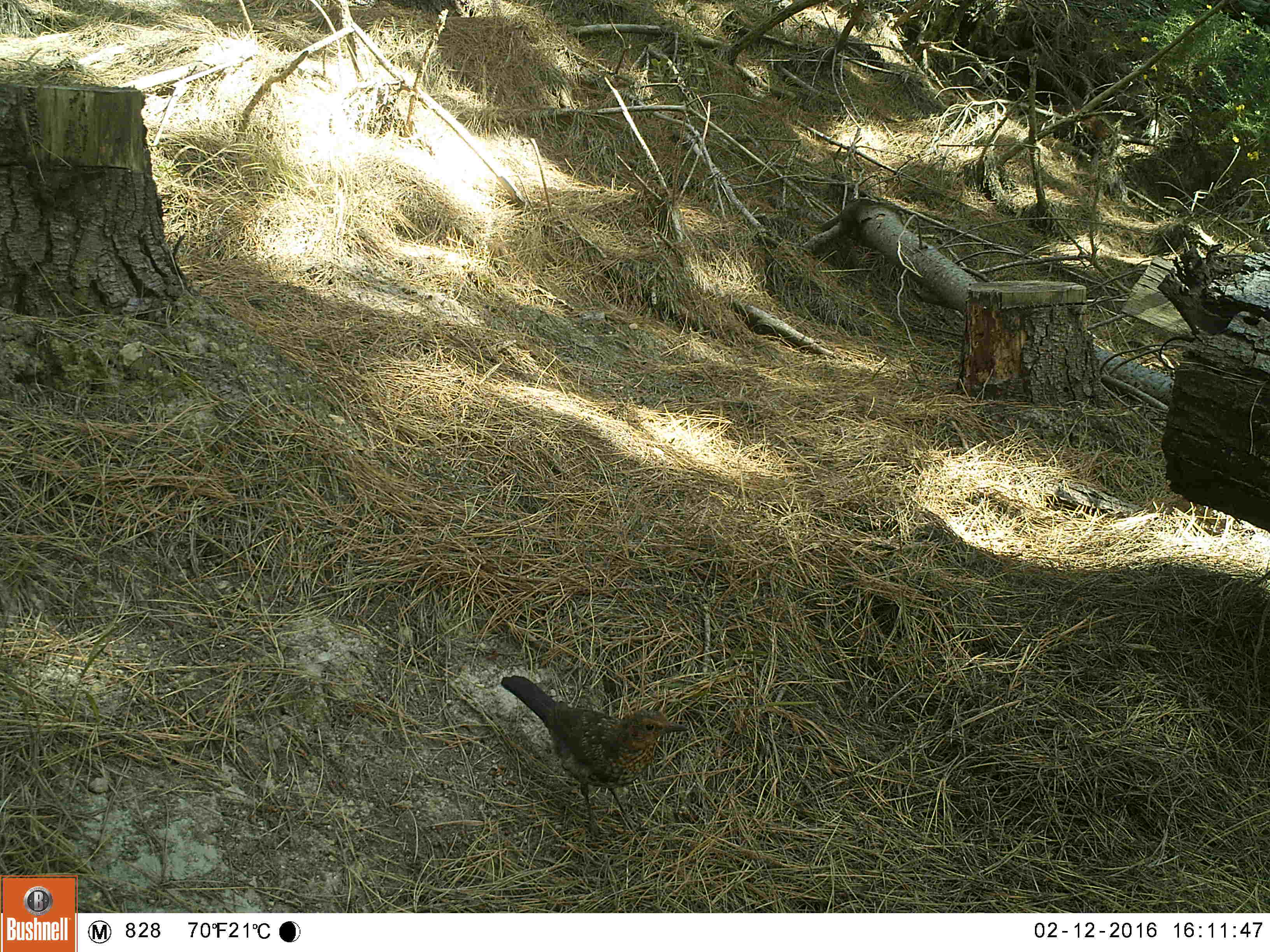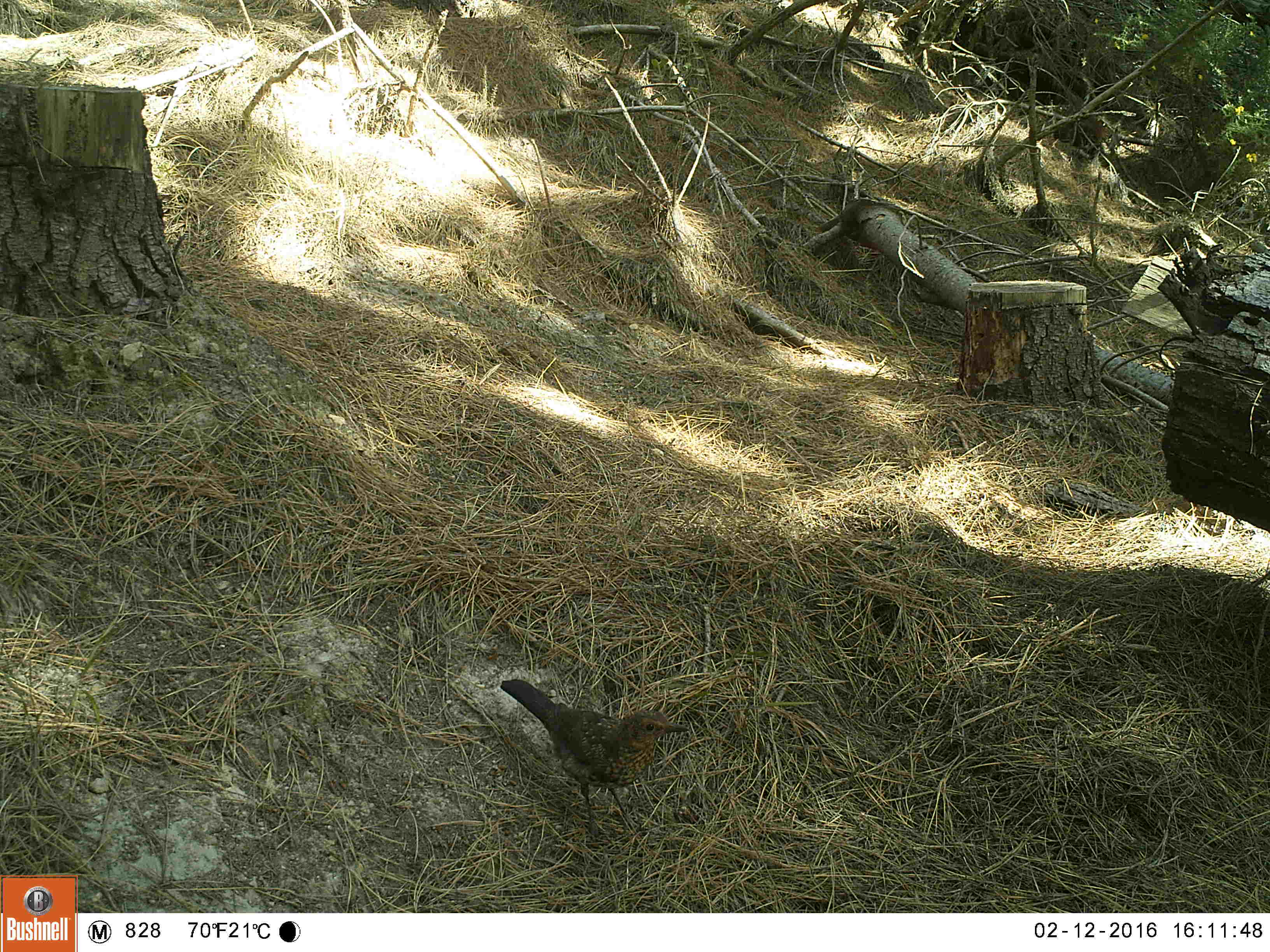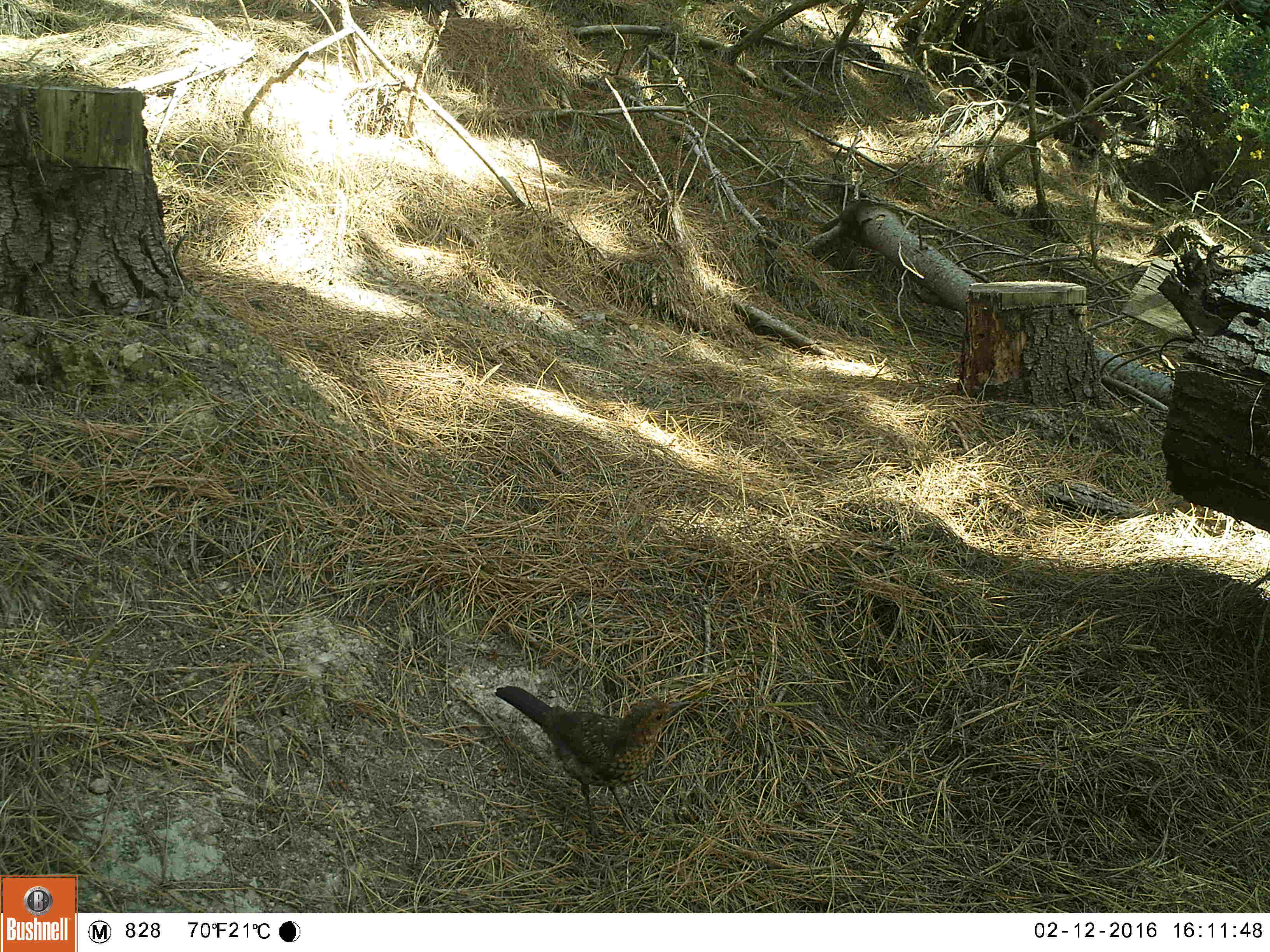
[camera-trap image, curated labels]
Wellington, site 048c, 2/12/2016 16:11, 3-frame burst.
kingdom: Animalia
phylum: Chordata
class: Aves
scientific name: Aves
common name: bird